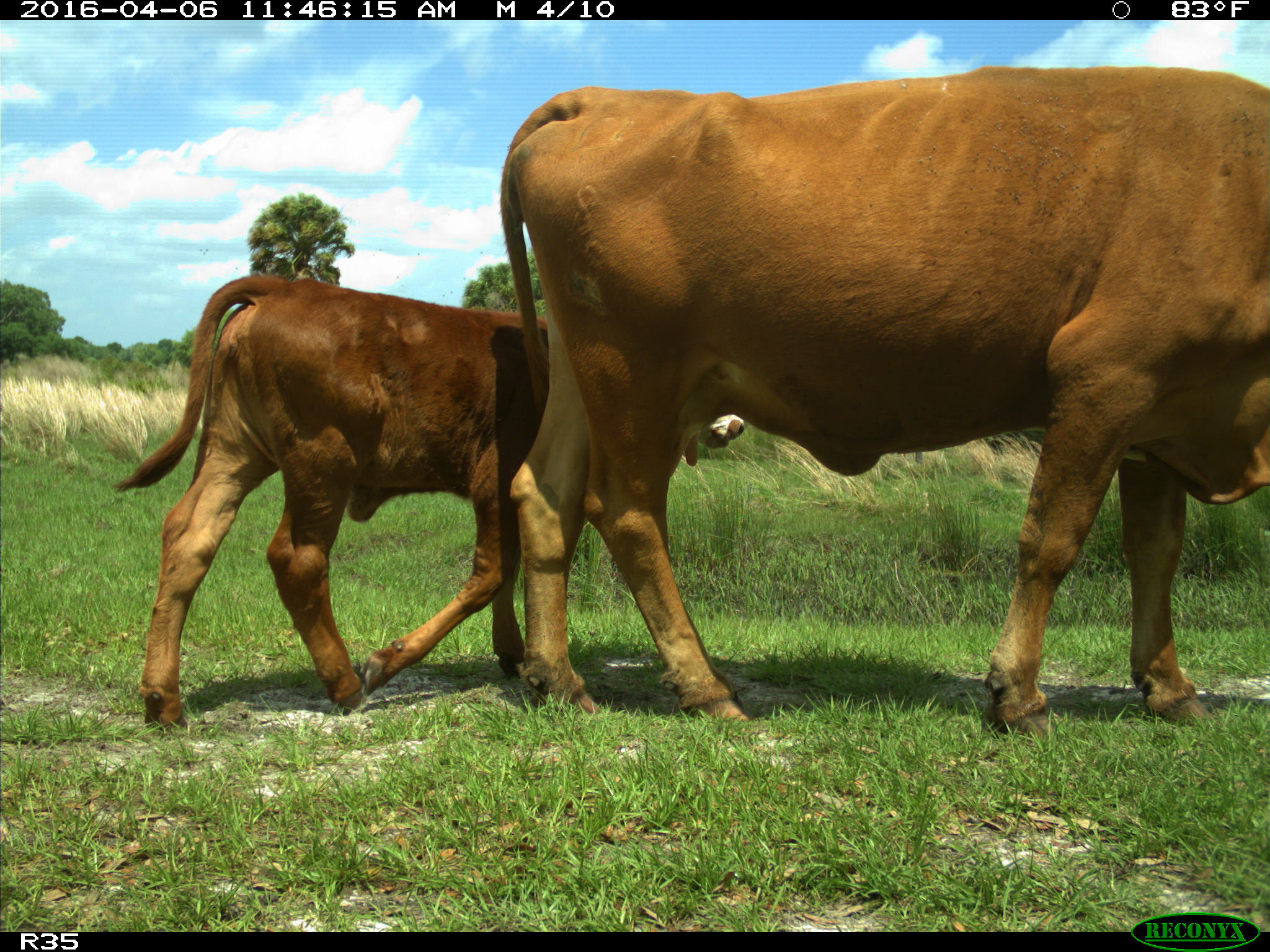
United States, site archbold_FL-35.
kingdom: Animalia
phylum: Chordata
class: Mammalia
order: Artiodactyla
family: Bovidae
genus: Bos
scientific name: Bos taurus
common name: domestic cow